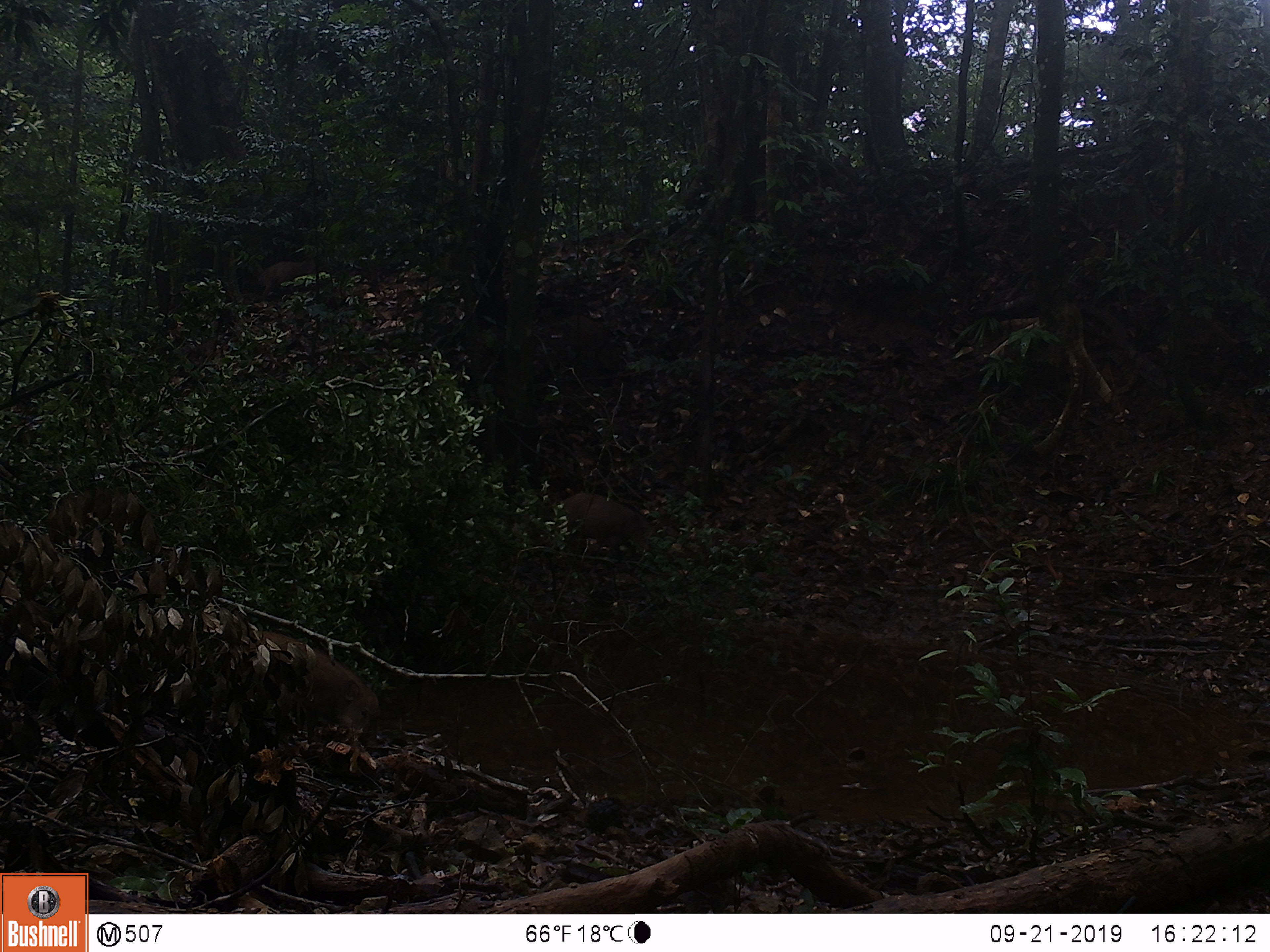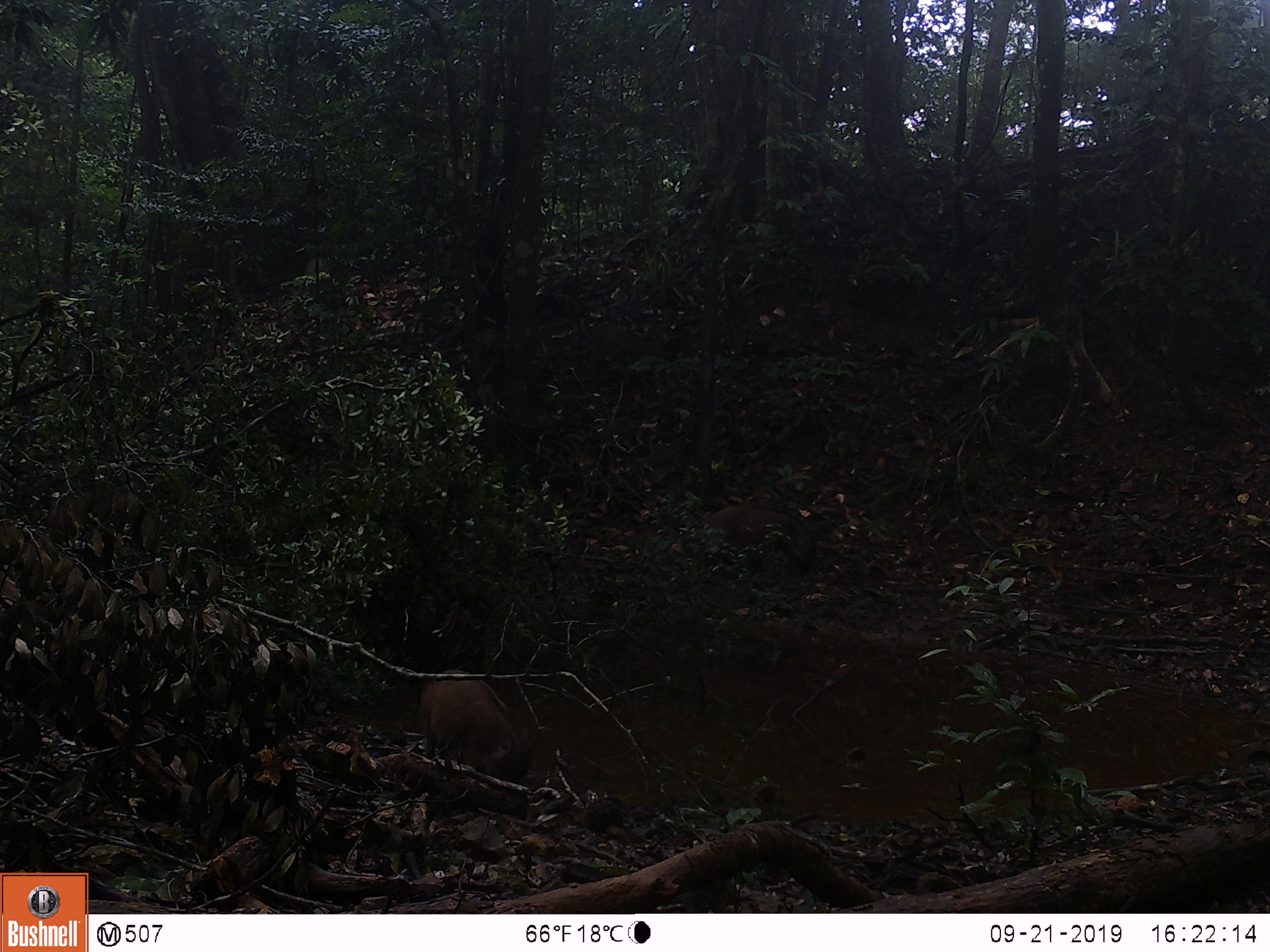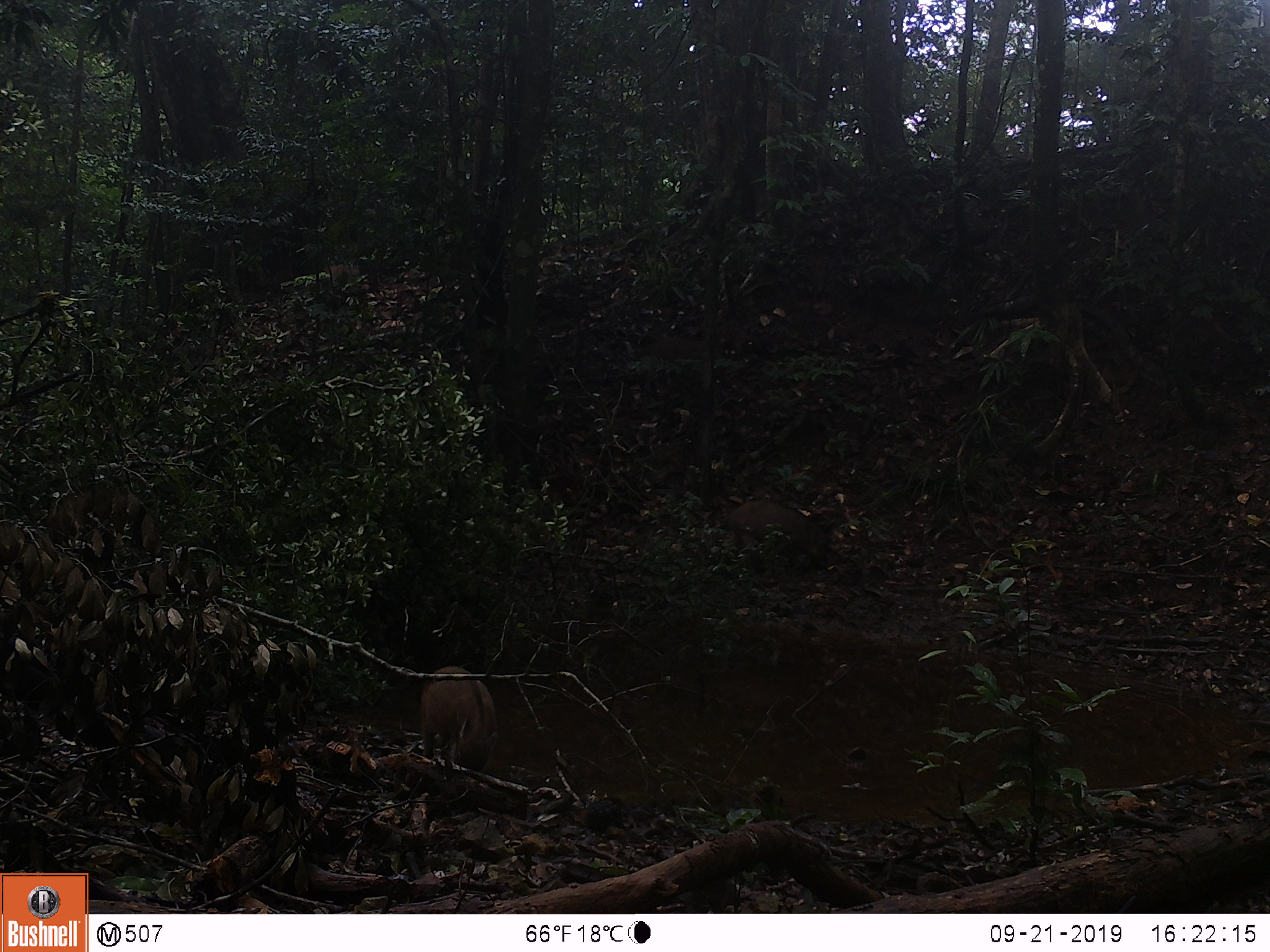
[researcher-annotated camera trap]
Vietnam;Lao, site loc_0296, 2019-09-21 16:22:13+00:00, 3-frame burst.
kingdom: Animalia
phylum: Chordata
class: Mammalia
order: Artiodactyla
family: Suidae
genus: Sus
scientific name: Sus scrofa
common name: eurasian wild pig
Eurasian wild pig (Sus scrofa). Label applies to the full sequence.